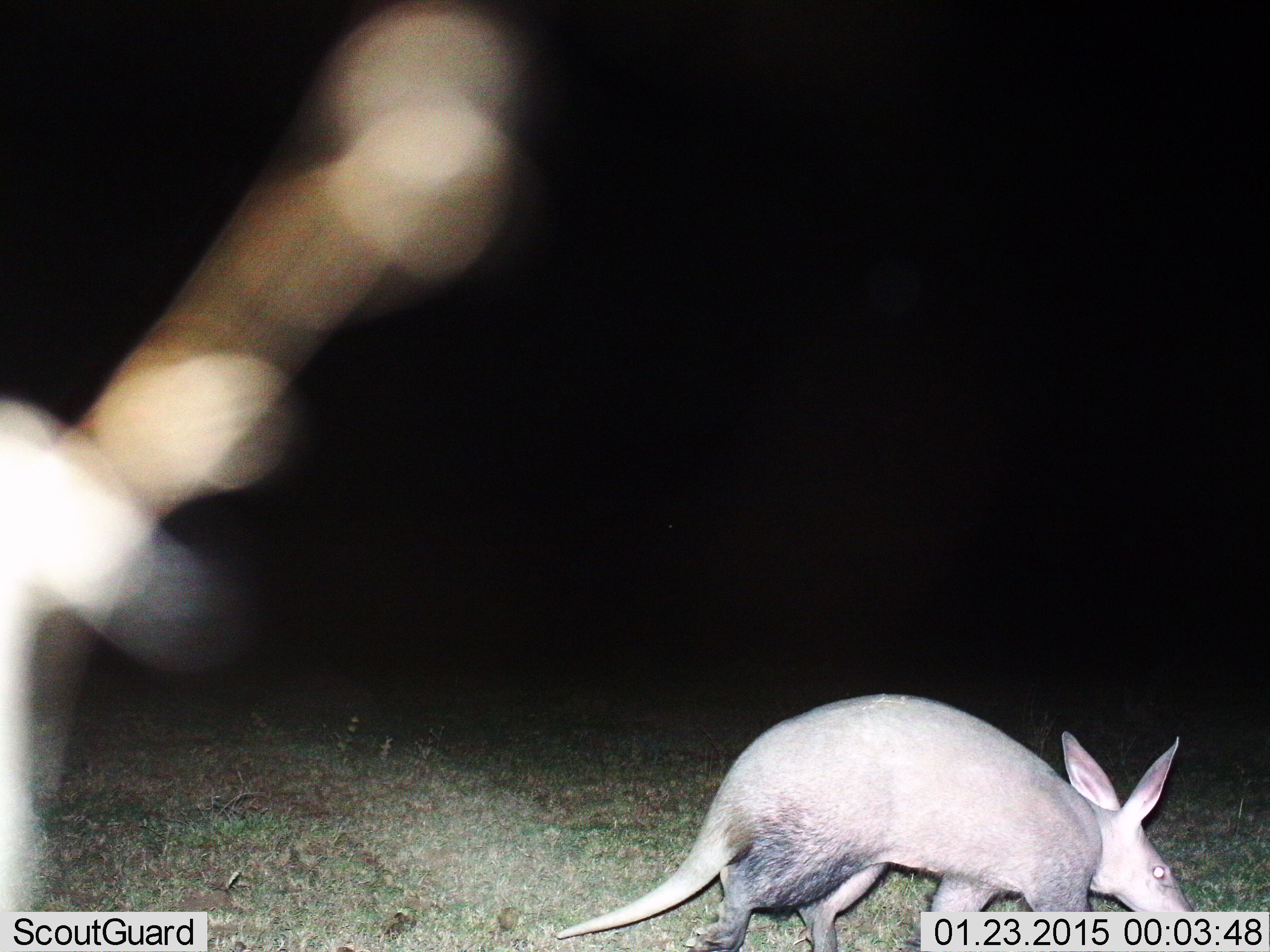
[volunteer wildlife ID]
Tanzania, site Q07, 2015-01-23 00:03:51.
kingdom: Animalia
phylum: Chordata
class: Mammalia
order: Tubulidentata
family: Orycteropodidae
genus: Orycteropus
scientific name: Orycteropus afer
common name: aardvark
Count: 1.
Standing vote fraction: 20%.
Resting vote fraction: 0%.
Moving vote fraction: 80%.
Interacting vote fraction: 0%.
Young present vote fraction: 0%.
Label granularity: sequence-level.